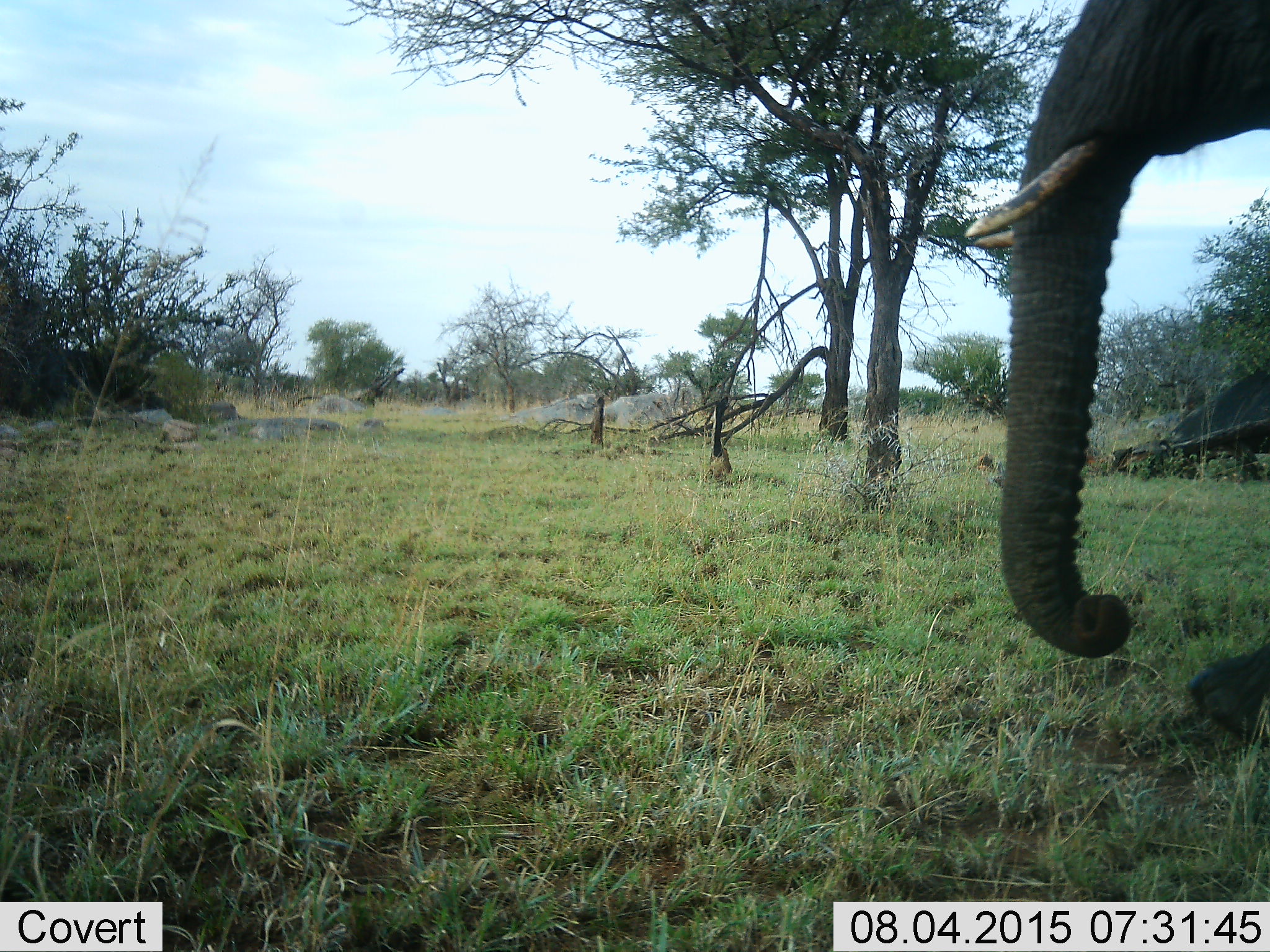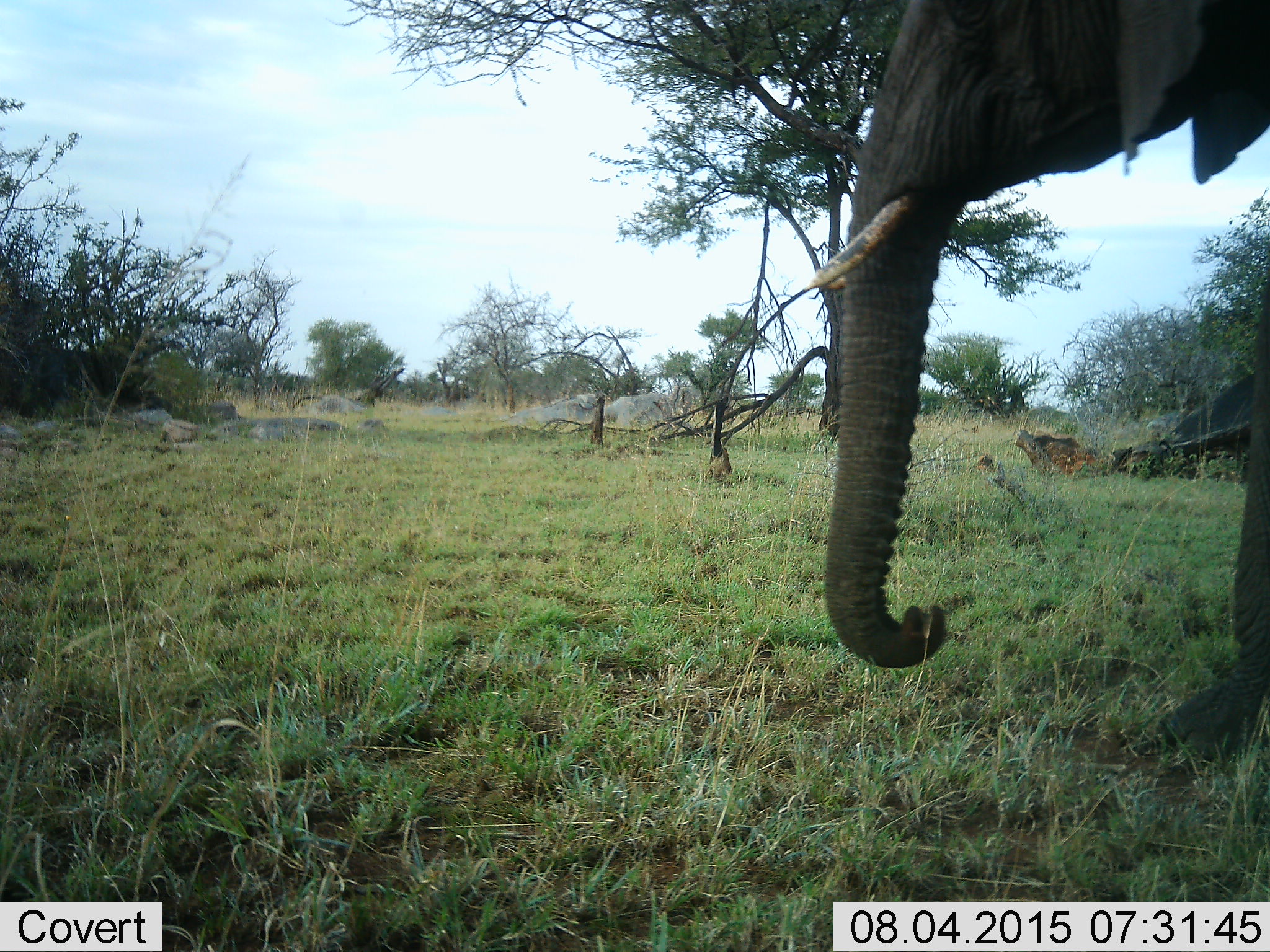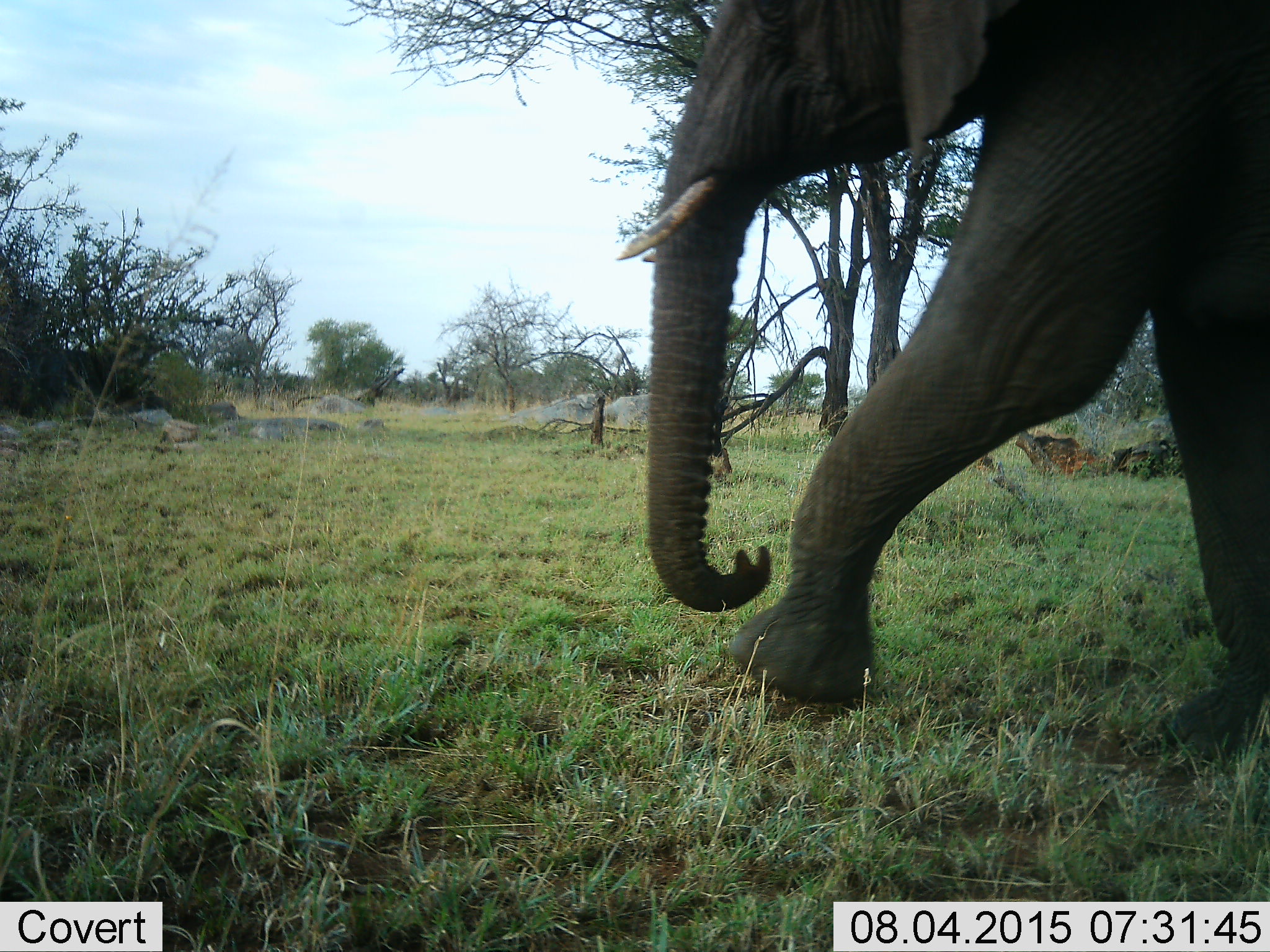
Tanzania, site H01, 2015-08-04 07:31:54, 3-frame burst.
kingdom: Animalia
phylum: Chordata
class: Mammalia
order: Proboscidea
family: Elephantidae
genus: Loxodonta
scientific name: Loxodonta africana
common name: african bush elephant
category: elephant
Elephant (african bush elephant) (Loxodonta africana), count 1. Behavior (volunteer vote fractions): standing 0%, resting 0%, moving 100%, interacting 0%. Young present (vote fraction): 0%. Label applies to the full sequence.